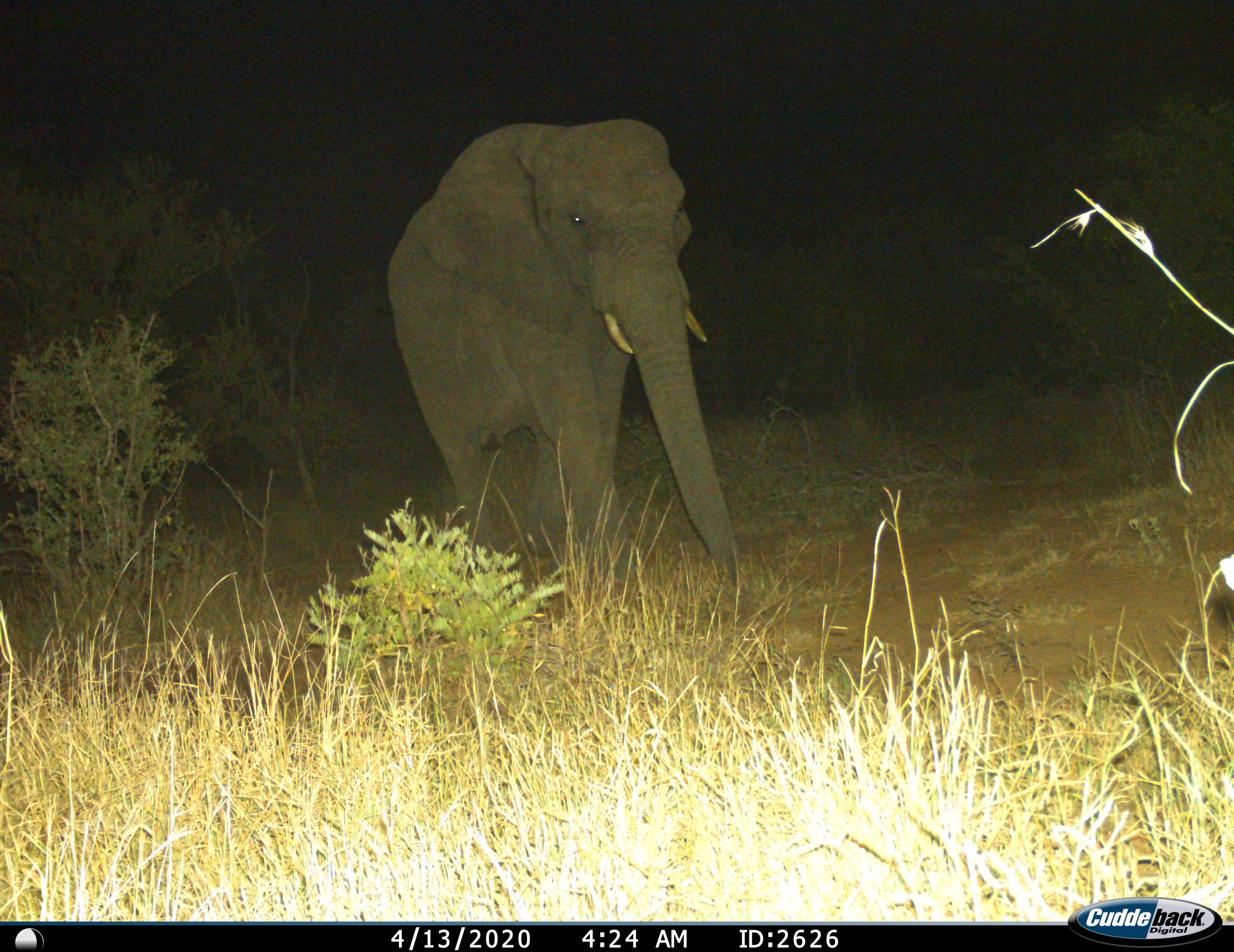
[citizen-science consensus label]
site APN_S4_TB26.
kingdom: Animalia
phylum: Chordata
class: Mammalia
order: Proboscidea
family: Elephantidae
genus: Loxodonta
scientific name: Loxodonta africana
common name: african bush elephant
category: elephant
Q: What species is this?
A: Elephant (african bush elephant) (Loxodonta africana).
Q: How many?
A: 1.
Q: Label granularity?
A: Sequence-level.